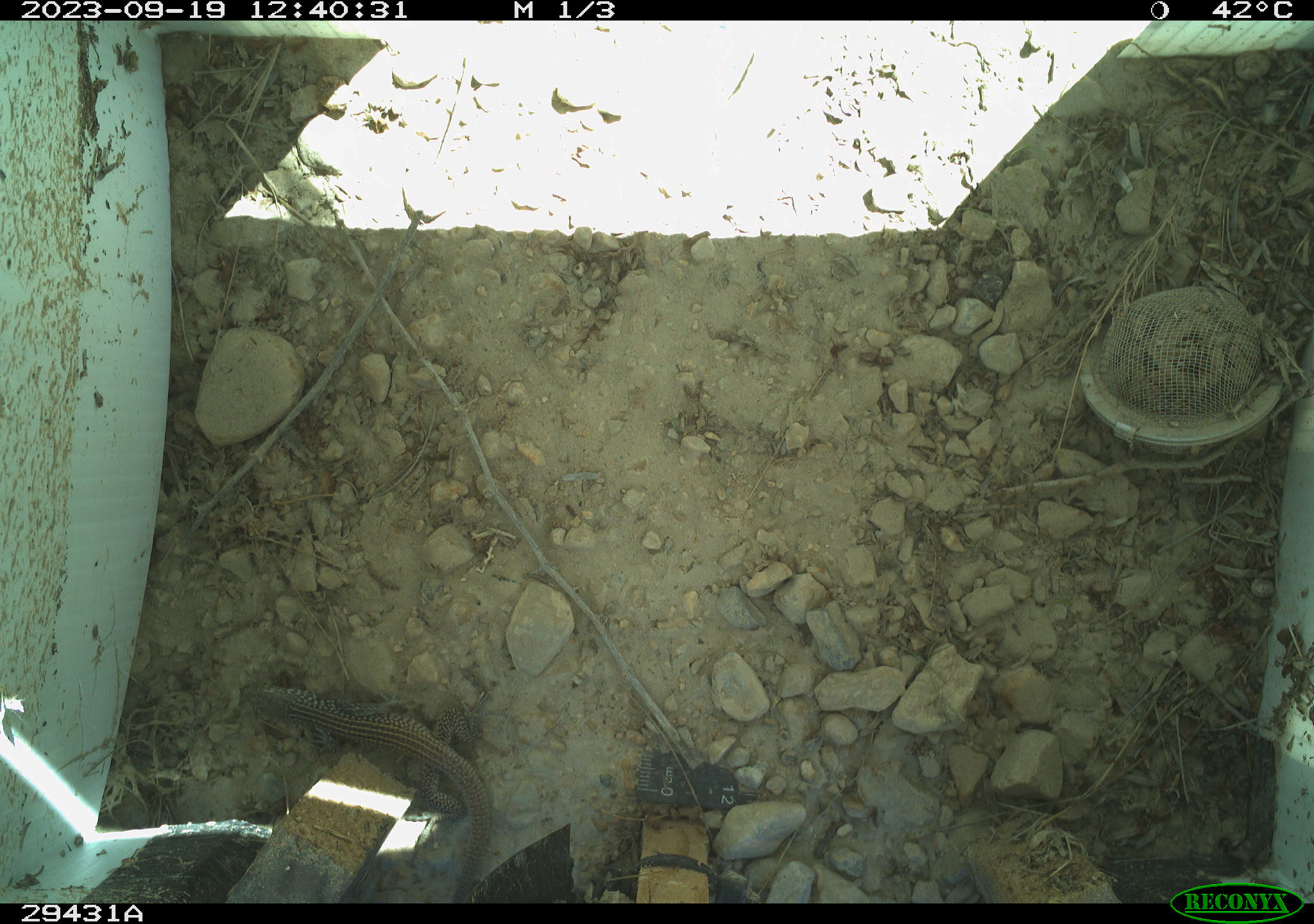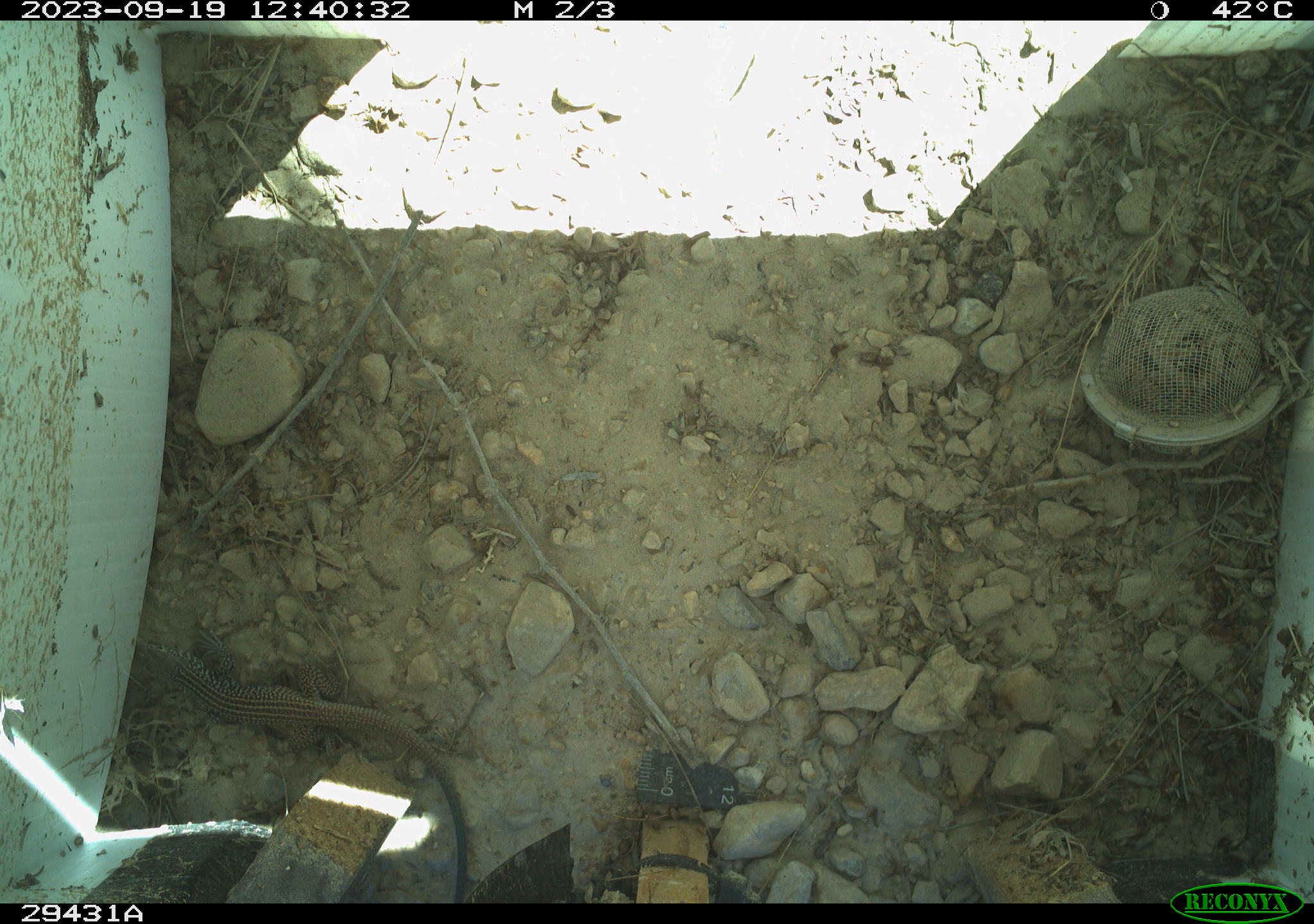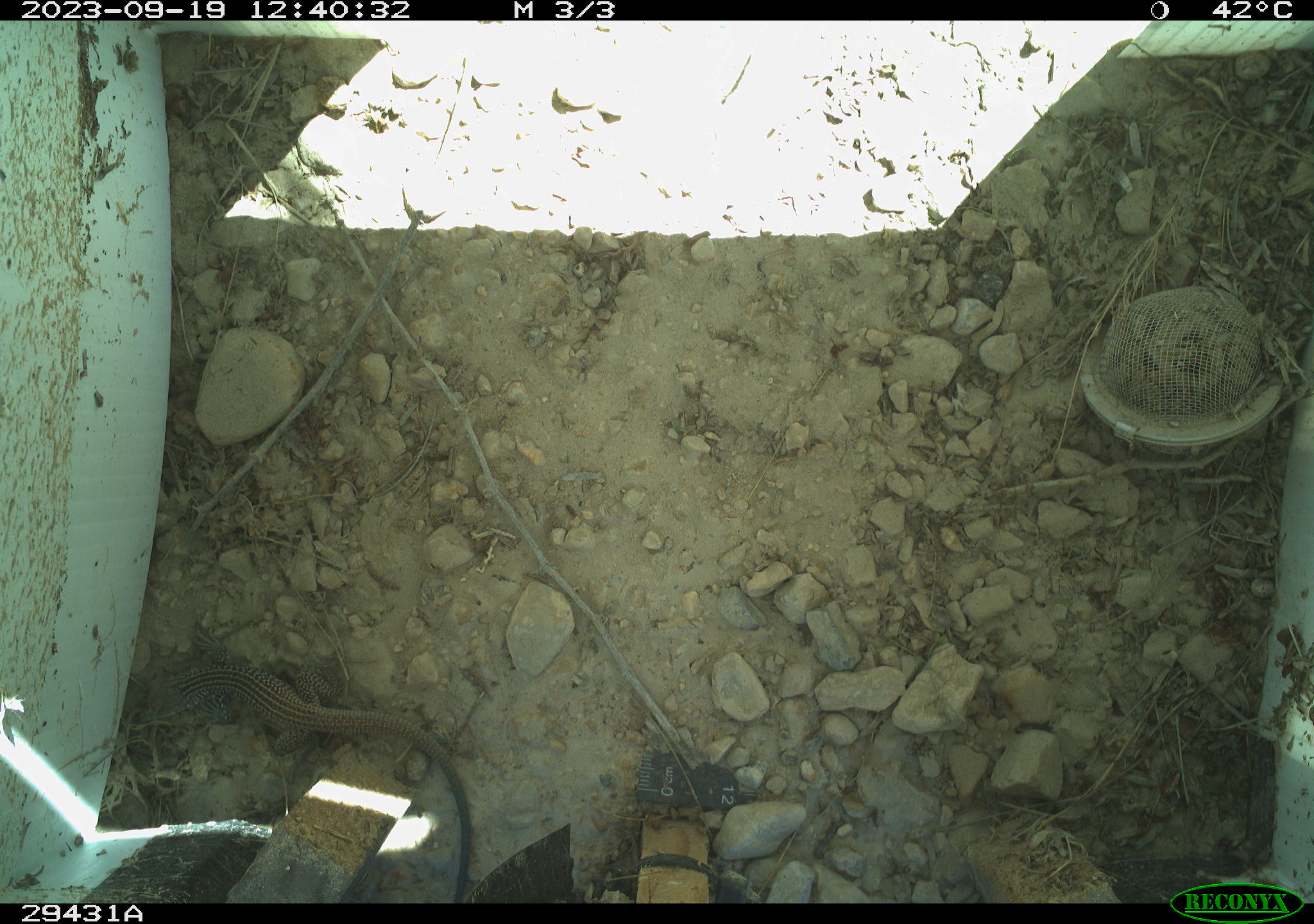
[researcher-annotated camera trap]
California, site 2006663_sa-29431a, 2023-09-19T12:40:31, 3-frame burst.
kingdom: Animalia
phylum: Chordata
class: Reptilia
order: Squamata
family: Teiidae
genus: Aspidoscelis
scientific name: Aspidoscelis tigris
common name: western whiptail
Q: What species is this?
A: Western whiptail (Aspidoscelis tigris).